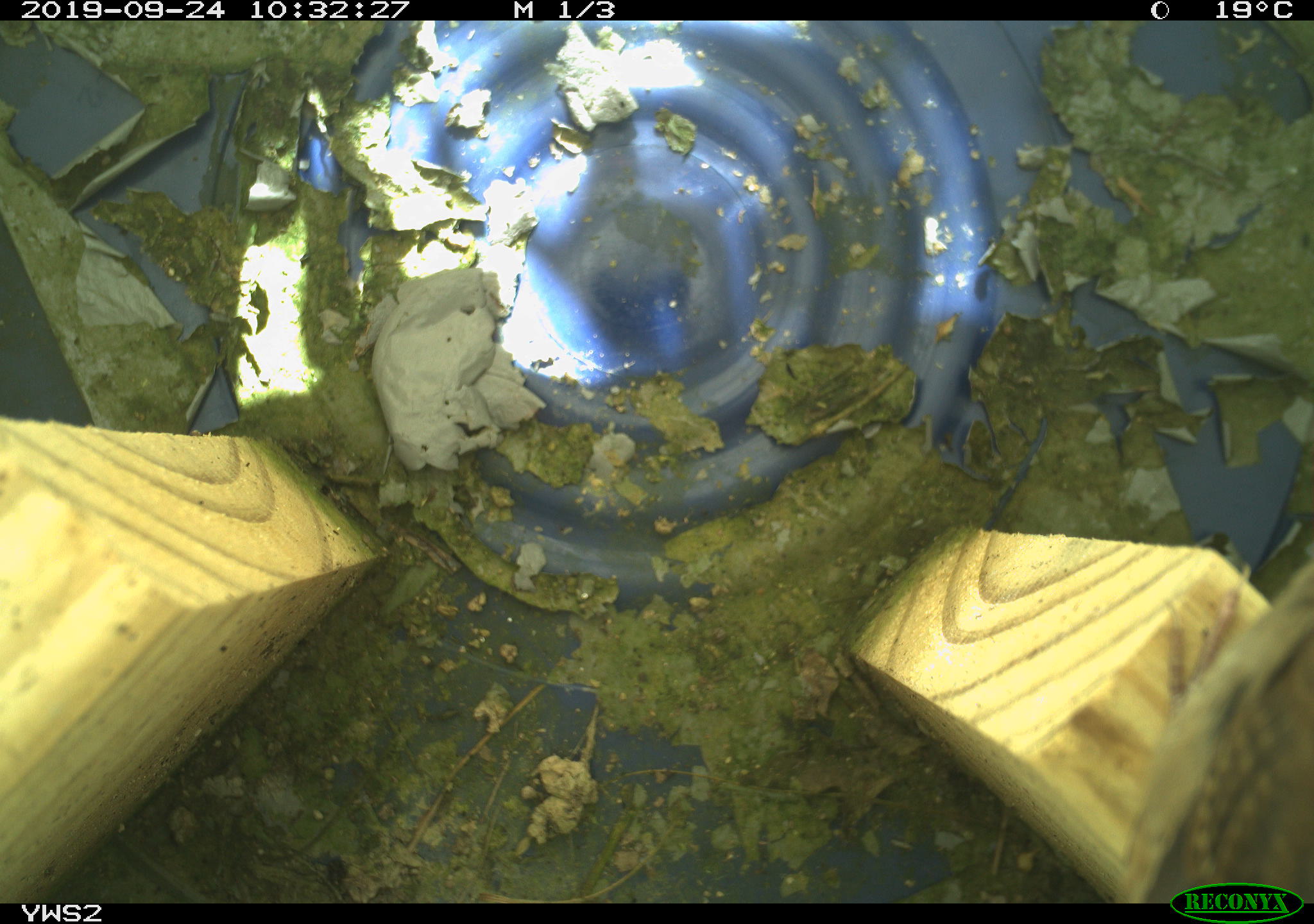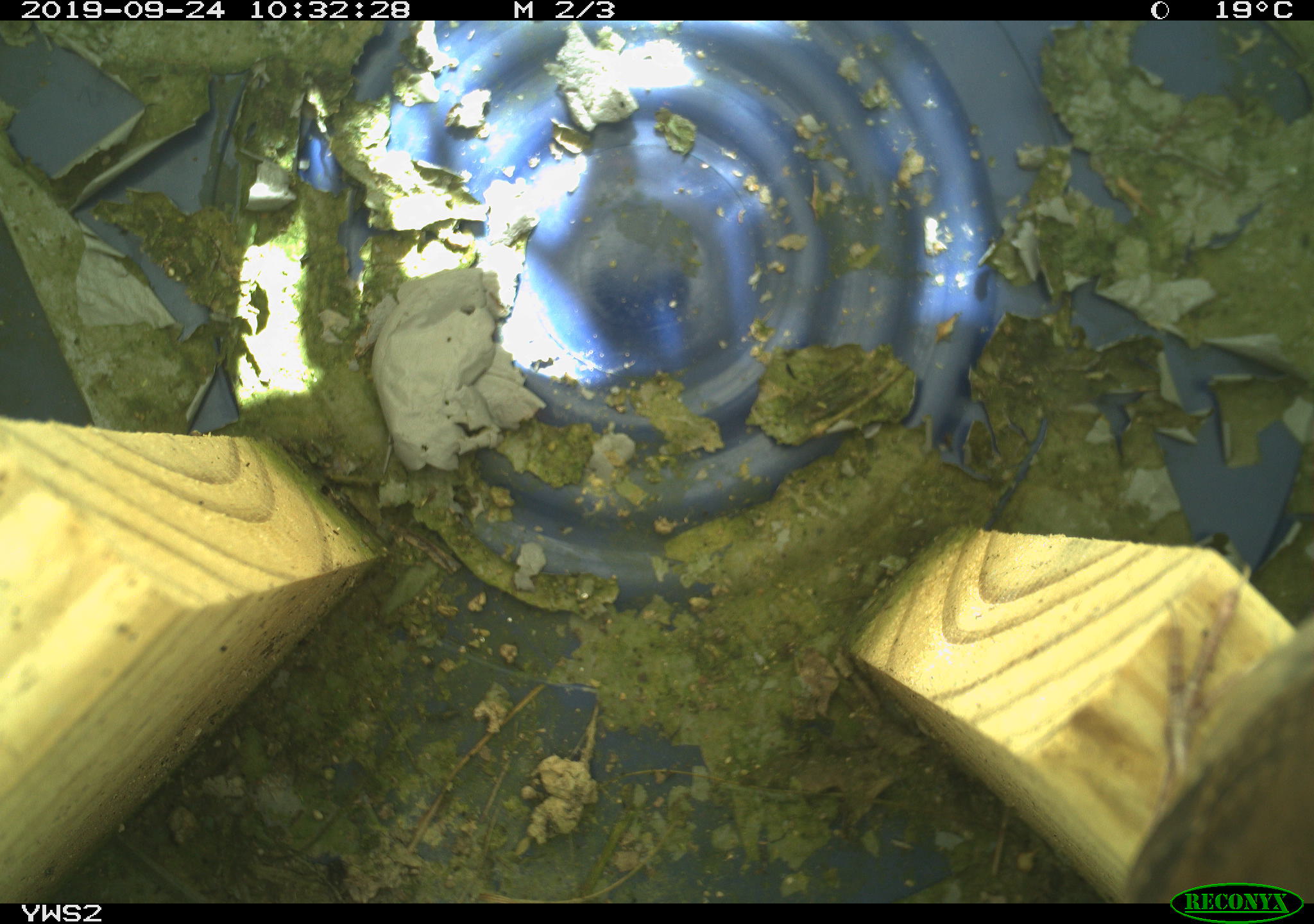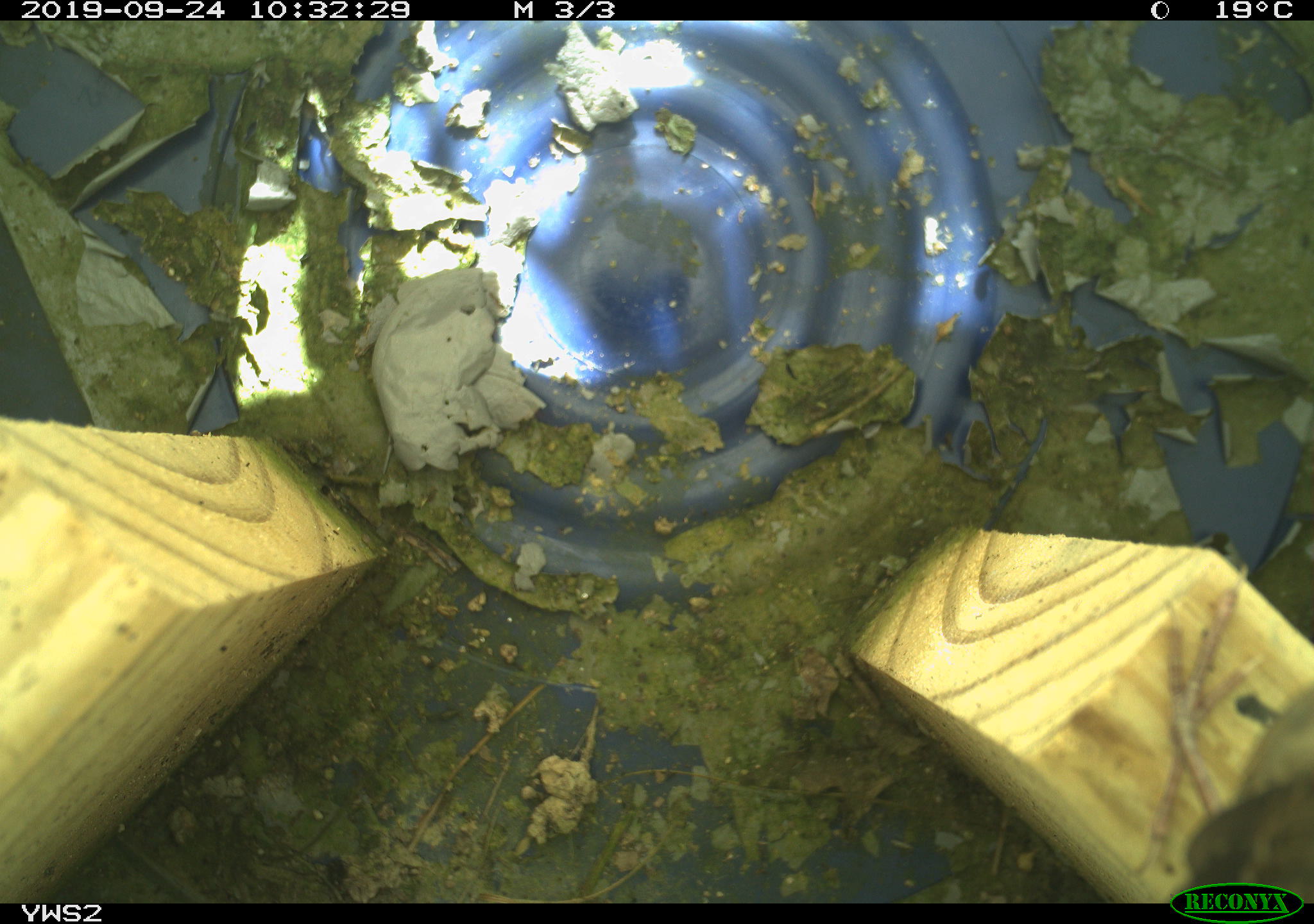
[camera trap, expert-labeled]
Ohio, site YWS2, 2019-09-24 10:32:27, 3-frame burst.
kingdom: Animalia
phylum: Chordata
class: Aves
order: Passeriformes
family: Troglodytidae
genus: Troglodytes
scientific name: Troglodytes aedon aedon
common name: northern house wren